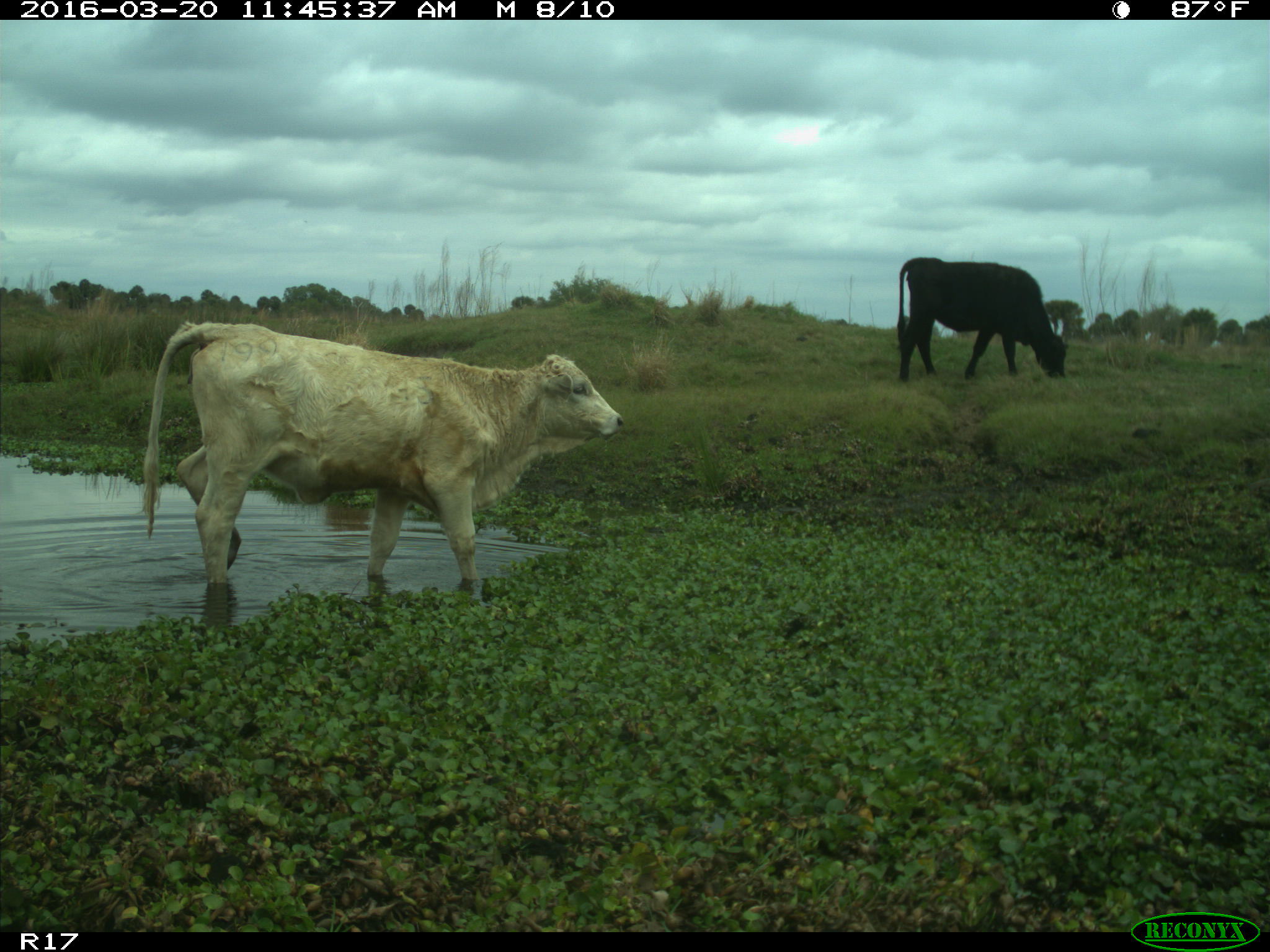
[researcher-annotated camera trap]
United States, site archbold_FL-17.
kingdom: Animalia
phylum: Chordata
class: Mammalia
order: Artiodactyla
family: Bovidae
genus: Bos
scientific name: Bos taurus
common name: domestic cow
Bos taurus (domestic cow).